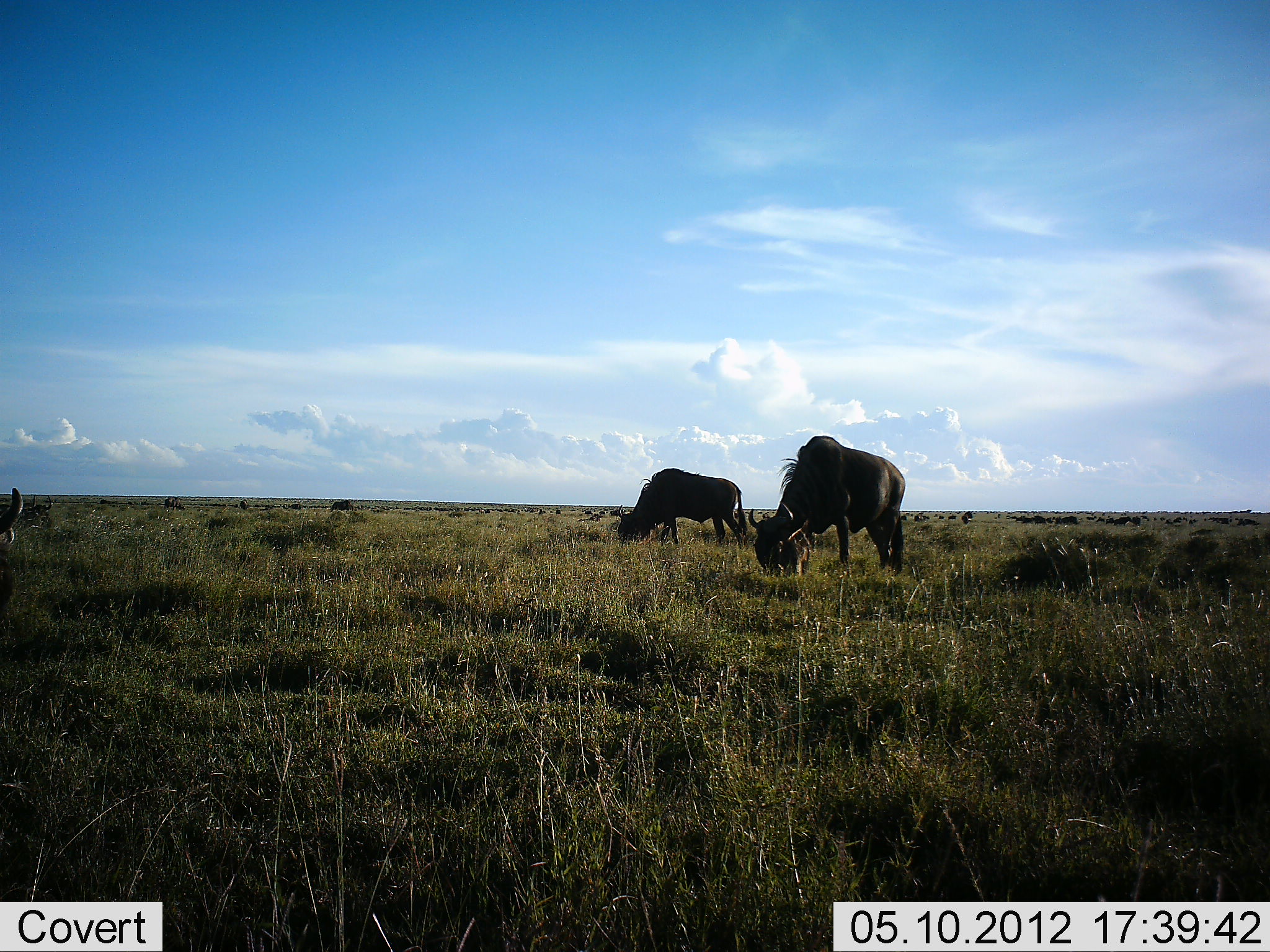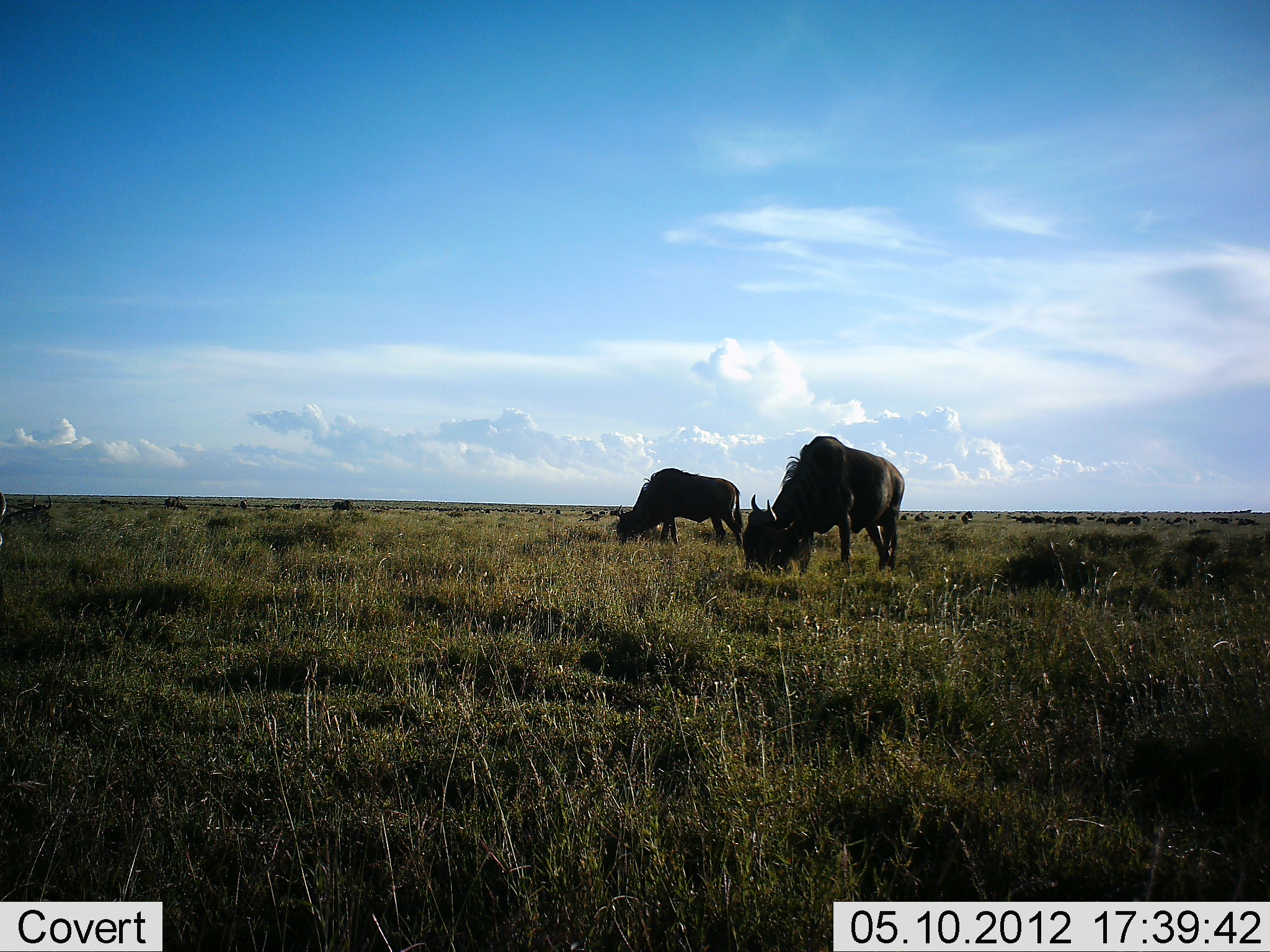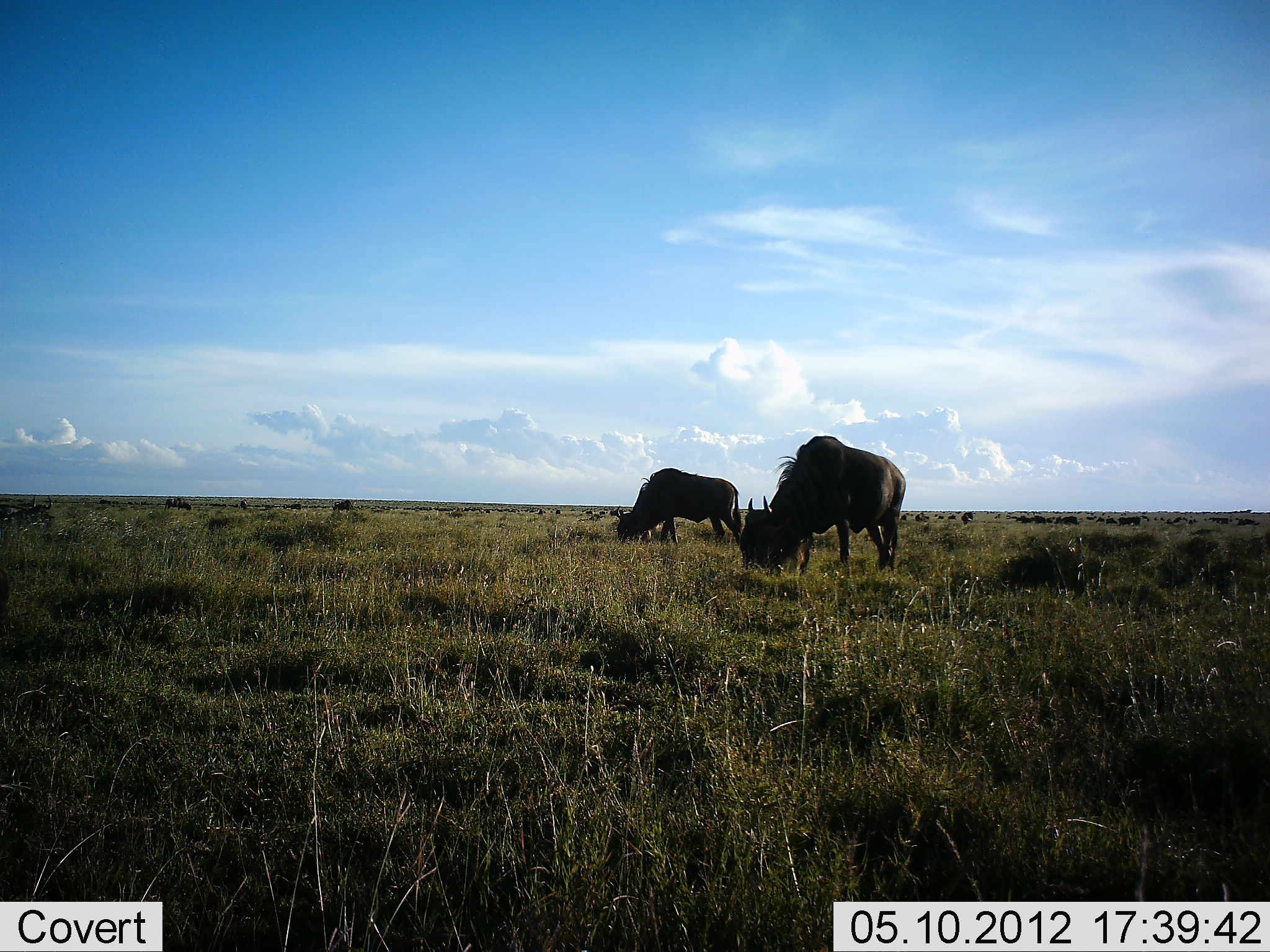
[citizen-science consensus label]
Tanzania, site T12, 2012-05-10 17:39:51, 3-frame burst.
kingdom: Animalia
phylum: Chordata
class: Mammalia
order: Artiodactyla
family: Bovidae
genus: Connochaetes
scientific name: Connochaetes taurinus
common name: blue wildebeest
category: wildebeest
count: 3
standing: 20%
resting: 0%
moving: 20%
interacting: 0%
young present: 0%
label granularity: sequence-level